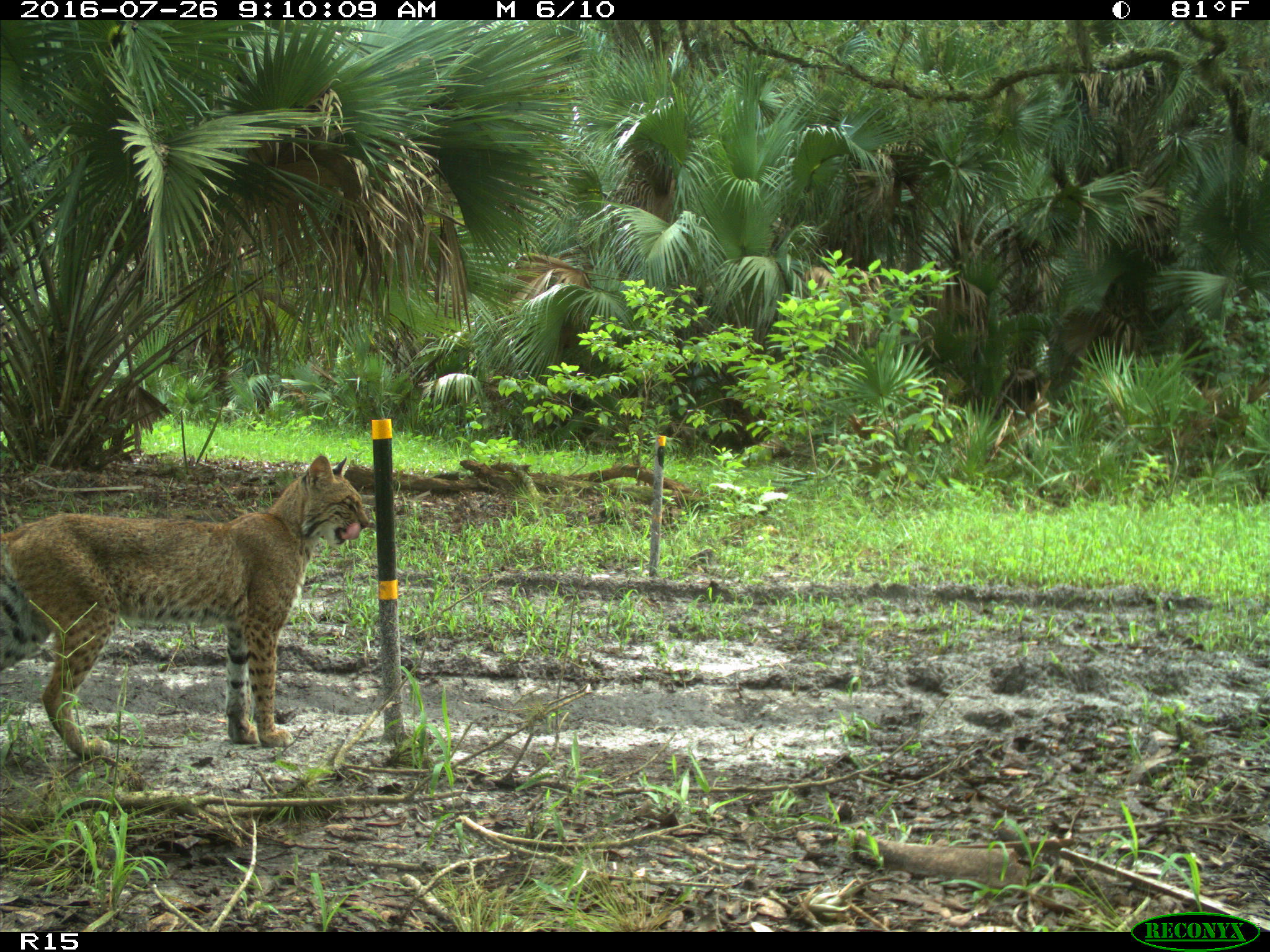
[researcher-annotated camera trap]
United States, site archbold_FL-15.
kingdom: Animalia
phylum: Chordata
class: Mammalia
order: Carnivora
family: Felidae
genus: Lynx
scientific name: Lynx rufus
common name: bobcat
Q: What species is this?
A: Lynx rufus (bobcat).